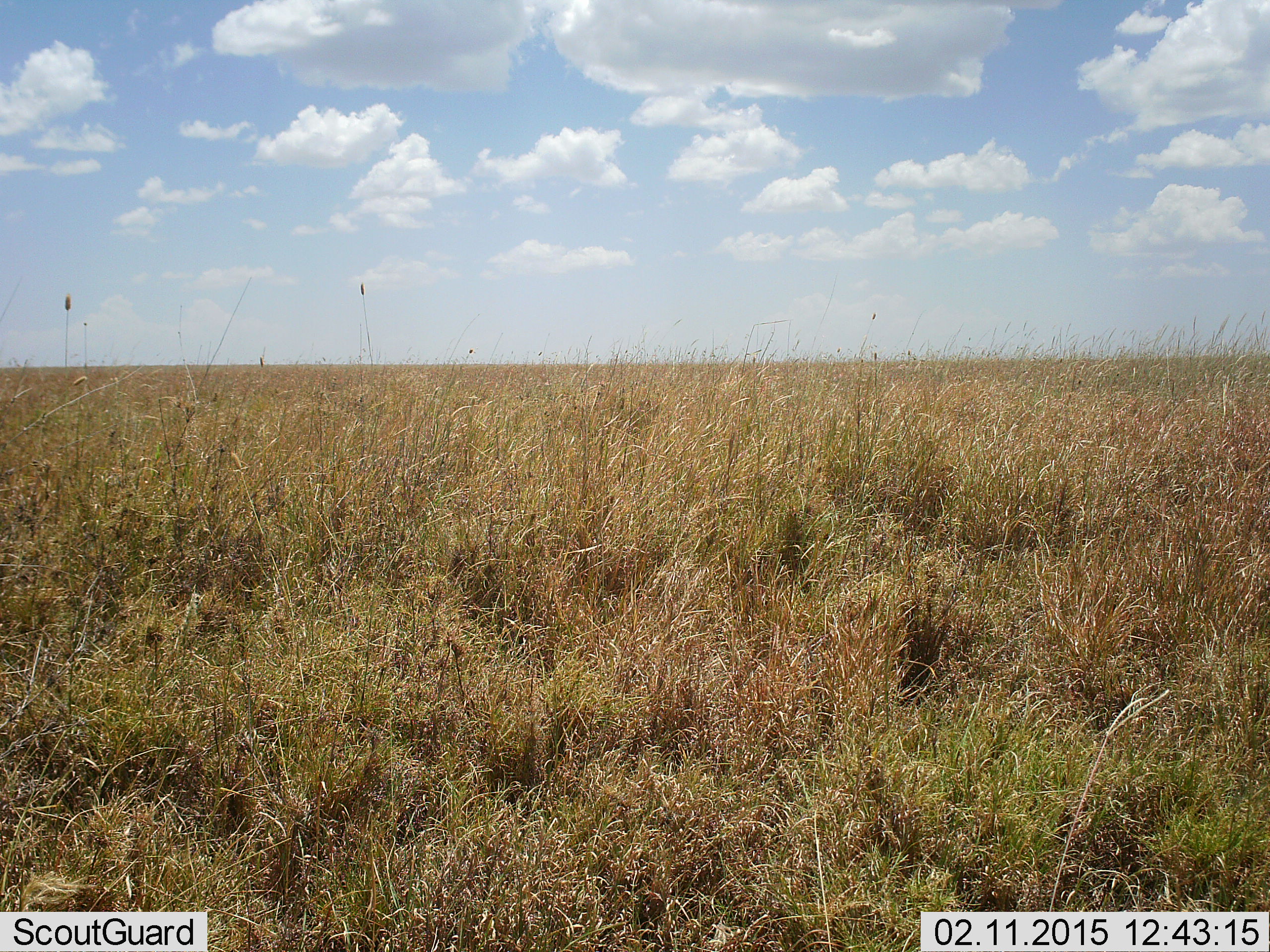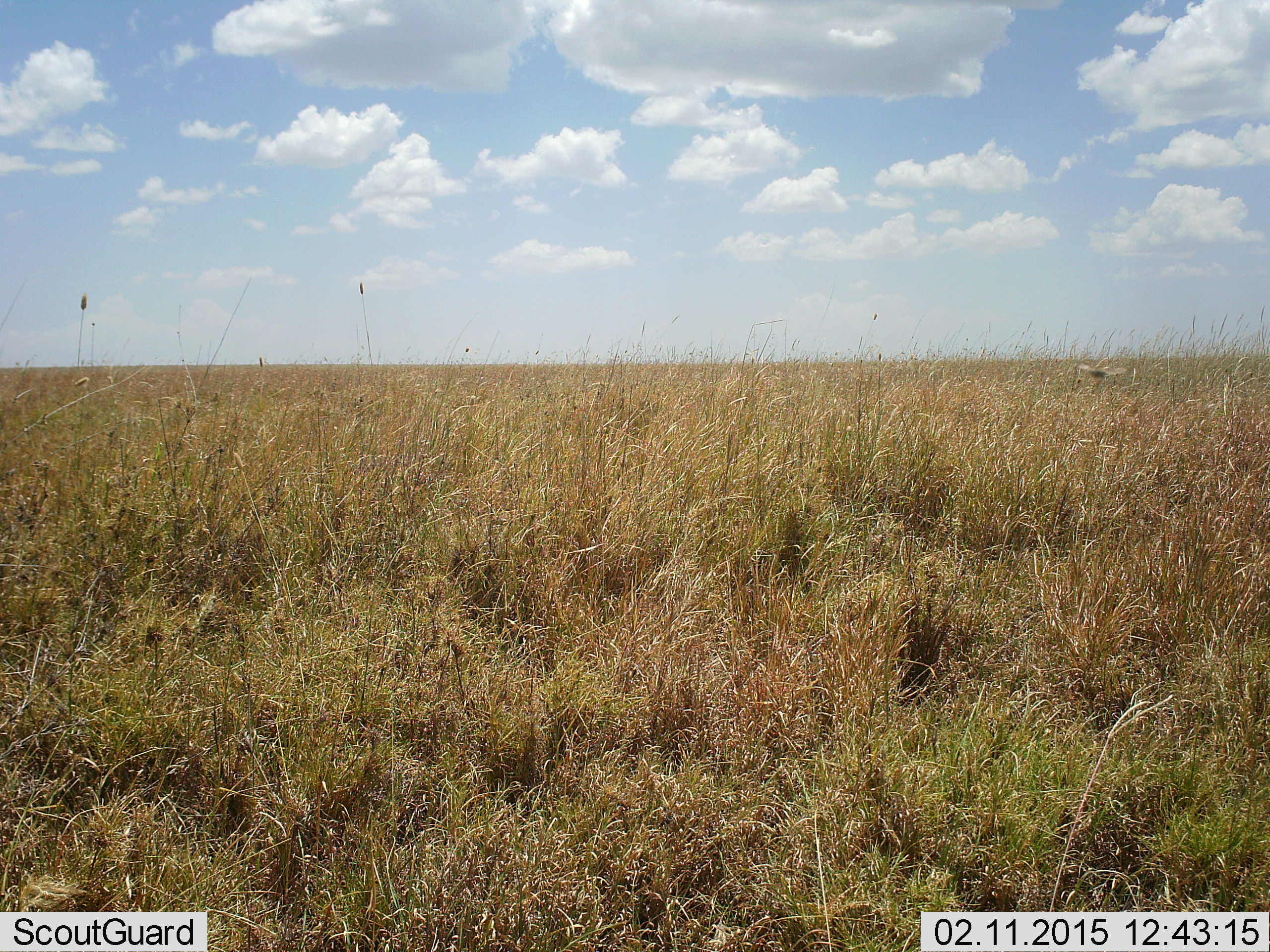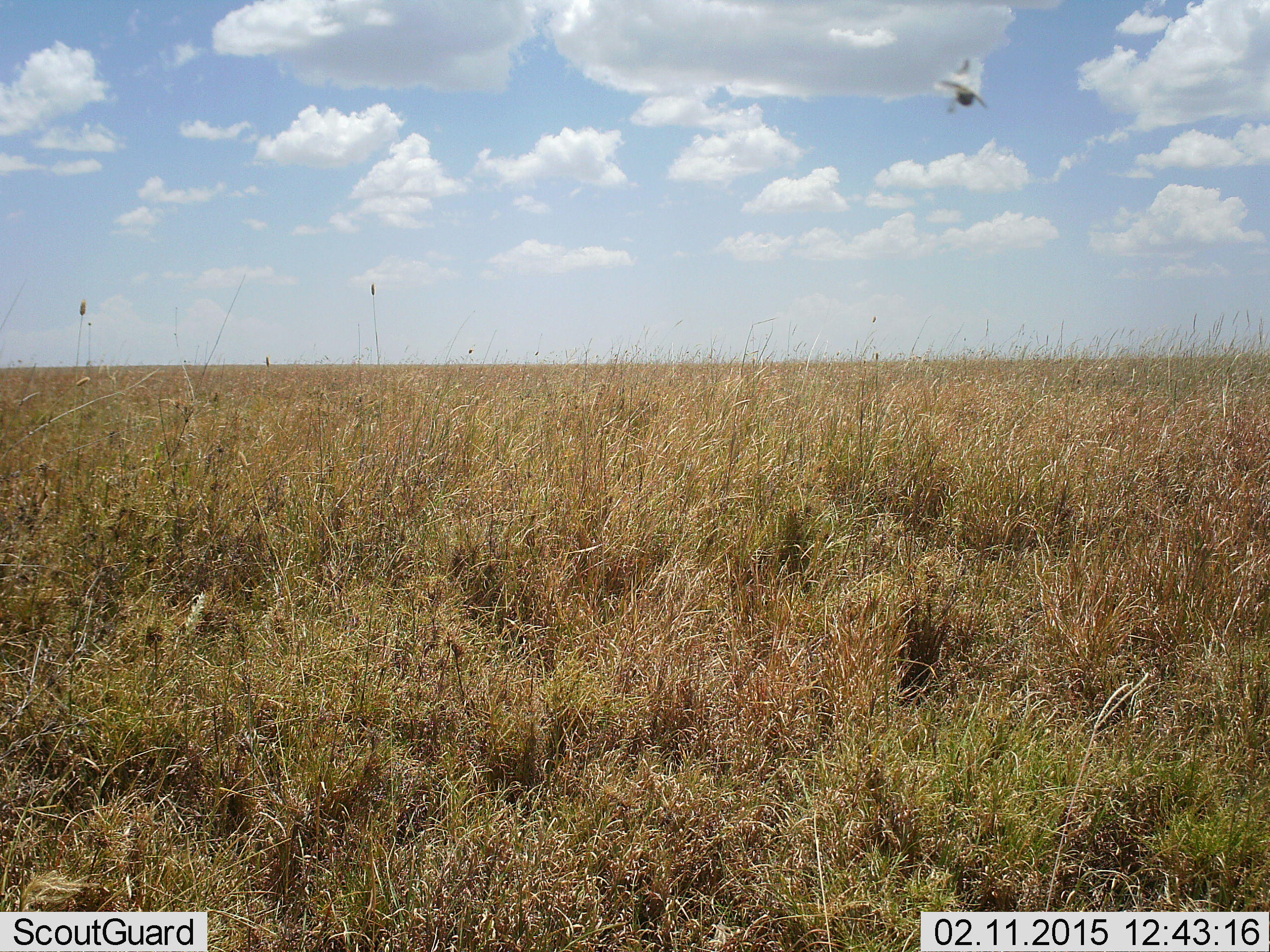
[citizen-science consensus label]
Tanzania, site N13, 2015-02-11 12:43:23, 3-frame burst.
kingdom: Animalia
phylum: Chordata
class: Aves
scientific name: Aves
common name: bird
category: otherbird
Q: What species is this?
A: Otherbird (bird) (Aves).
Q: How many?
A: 1.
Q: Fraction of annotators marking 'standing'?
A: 0%.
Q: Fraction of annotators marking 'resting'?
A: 0%.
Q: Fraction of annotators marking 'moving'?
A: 100%.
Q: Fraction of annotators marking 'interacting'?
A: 0%.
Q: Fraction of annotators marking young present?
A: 0%.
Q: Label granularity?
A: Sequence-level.